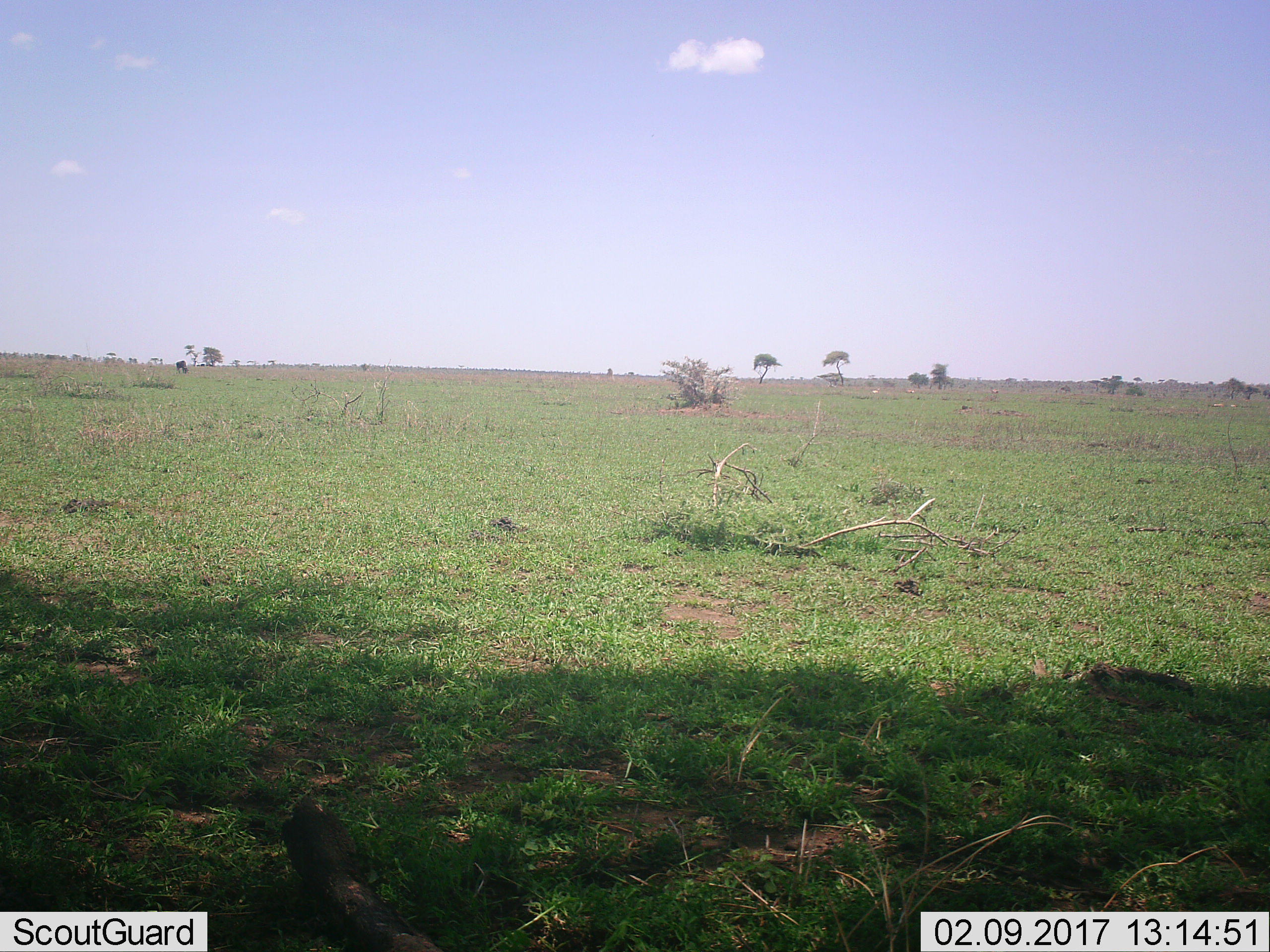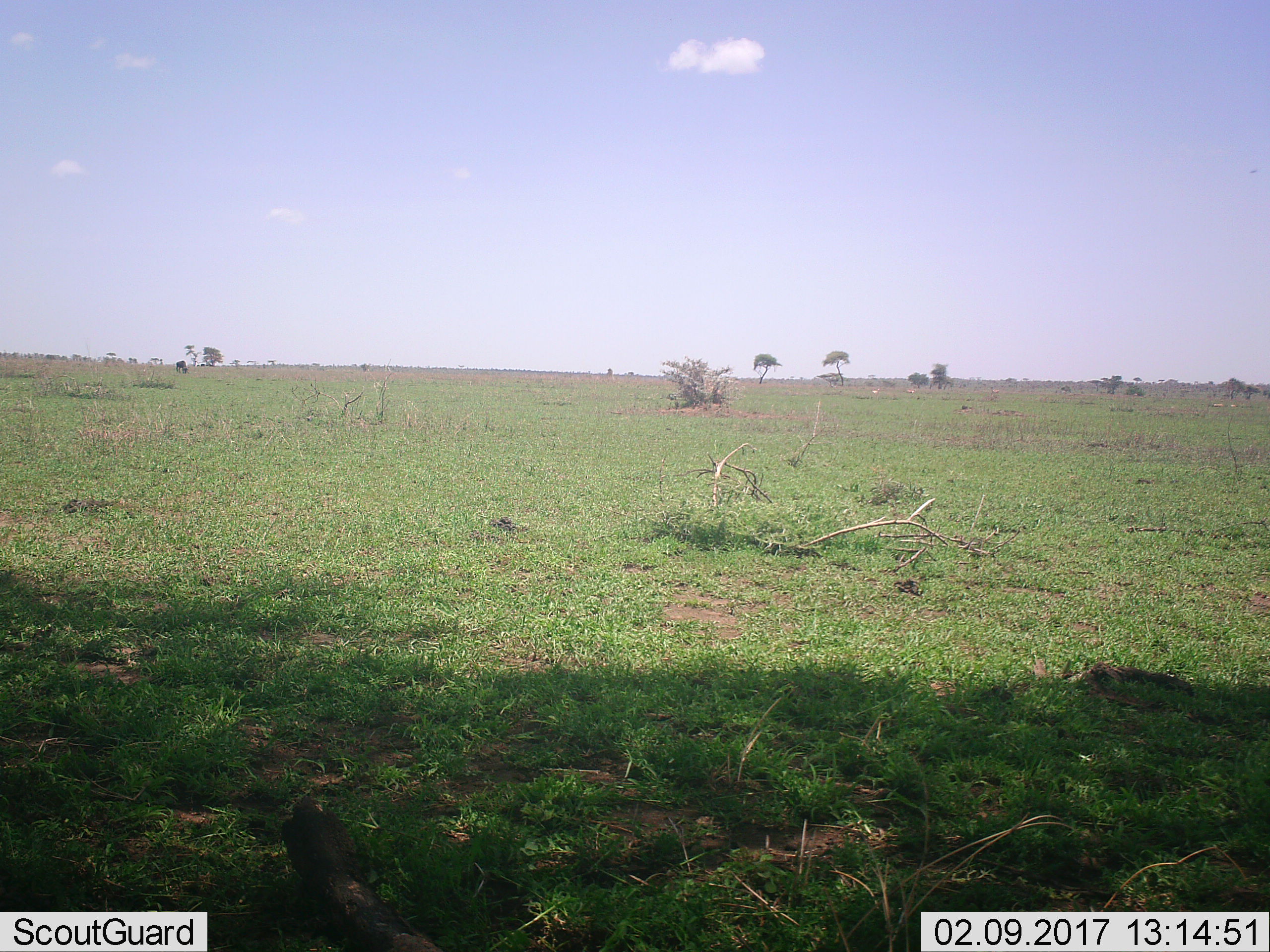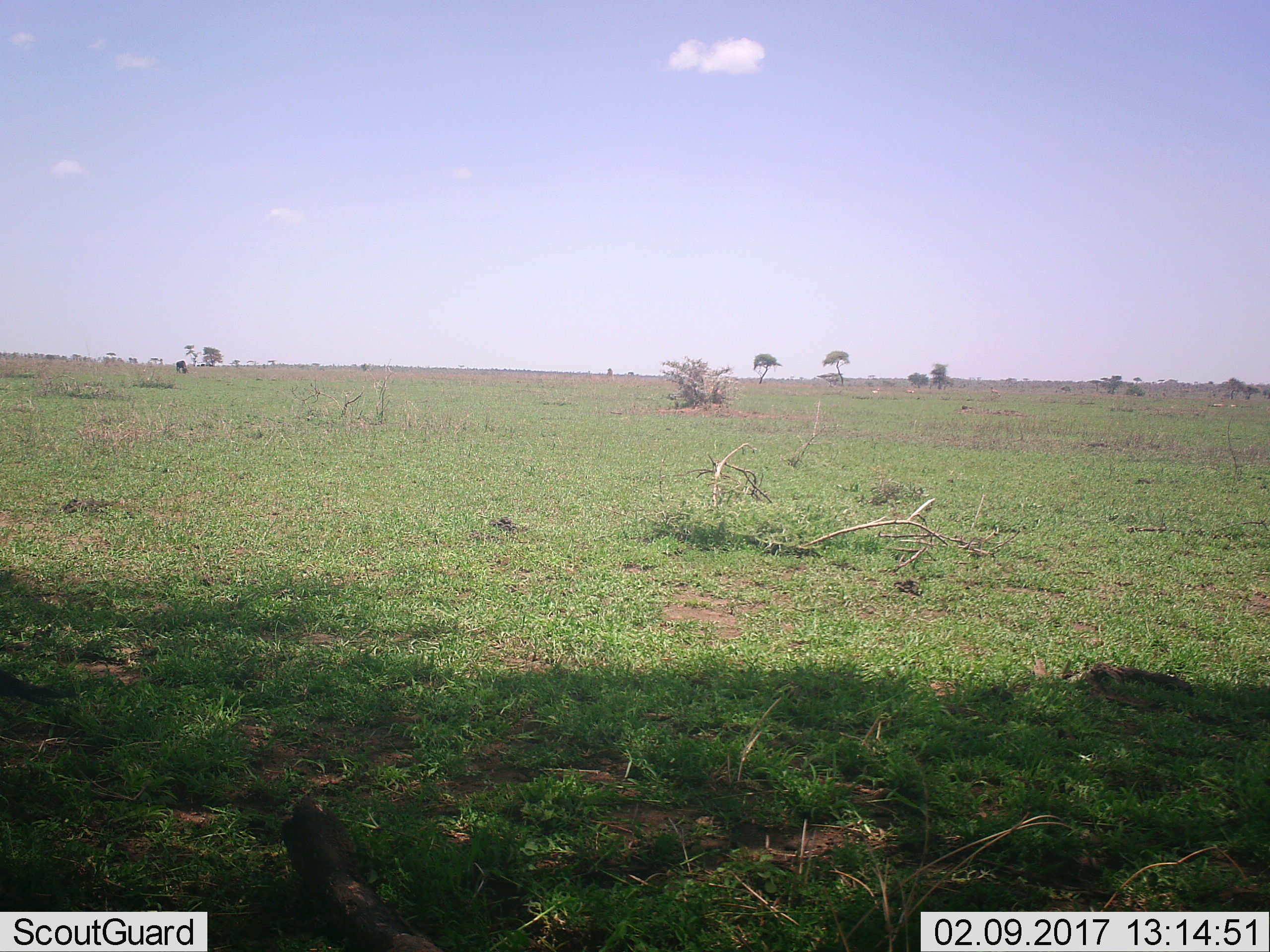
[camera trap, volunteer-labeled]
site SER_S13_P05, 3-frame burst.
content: unidentified animal